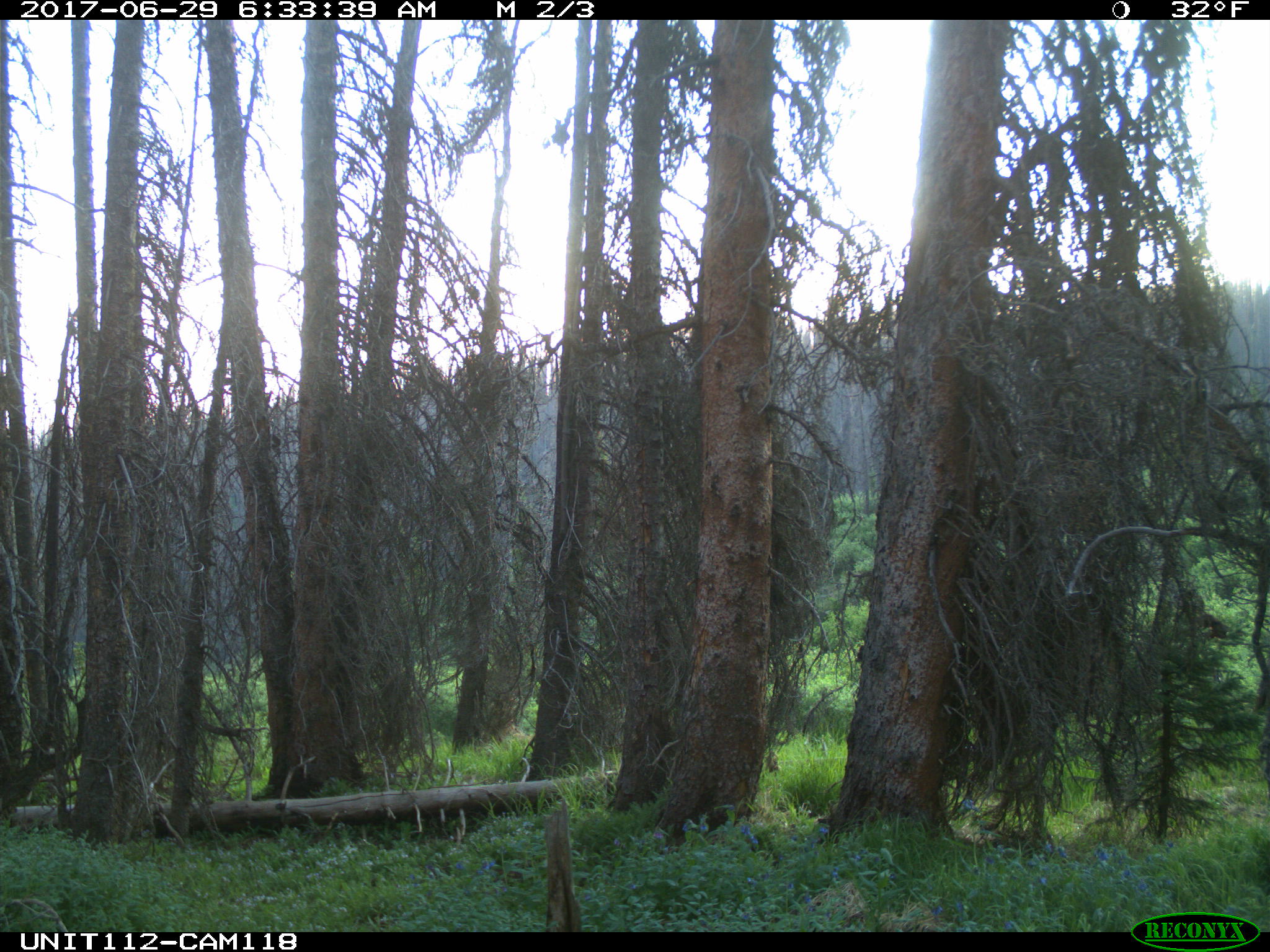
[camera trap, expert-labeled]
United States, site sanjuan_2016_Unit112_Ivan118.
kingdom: Animalia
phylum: Chordata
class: Mammalia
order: Artiodactyla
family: Cervidae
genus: Cervus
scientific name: Cervus elaphus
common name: red deer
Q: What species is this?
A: Cervus elaphus (red deer).